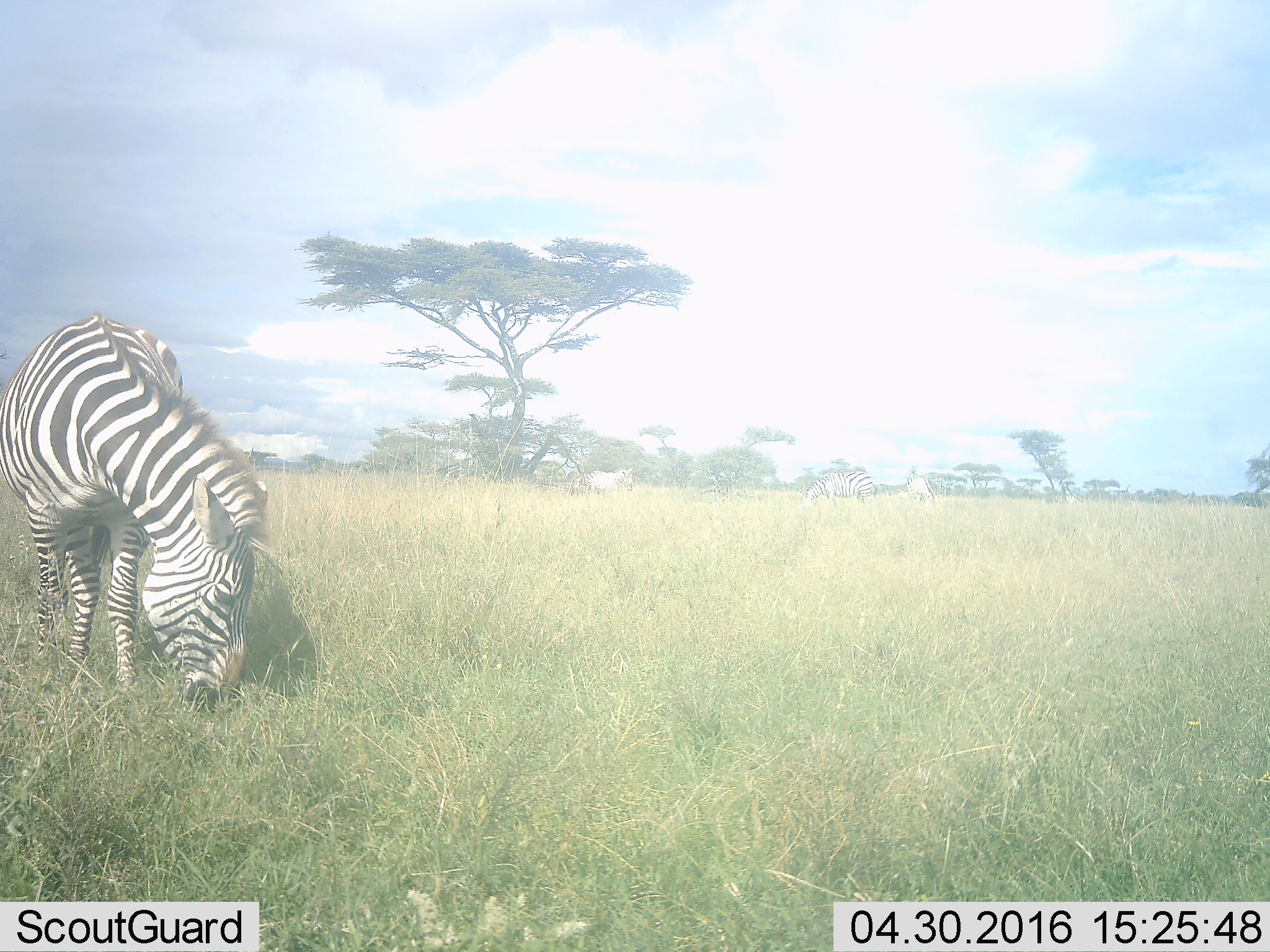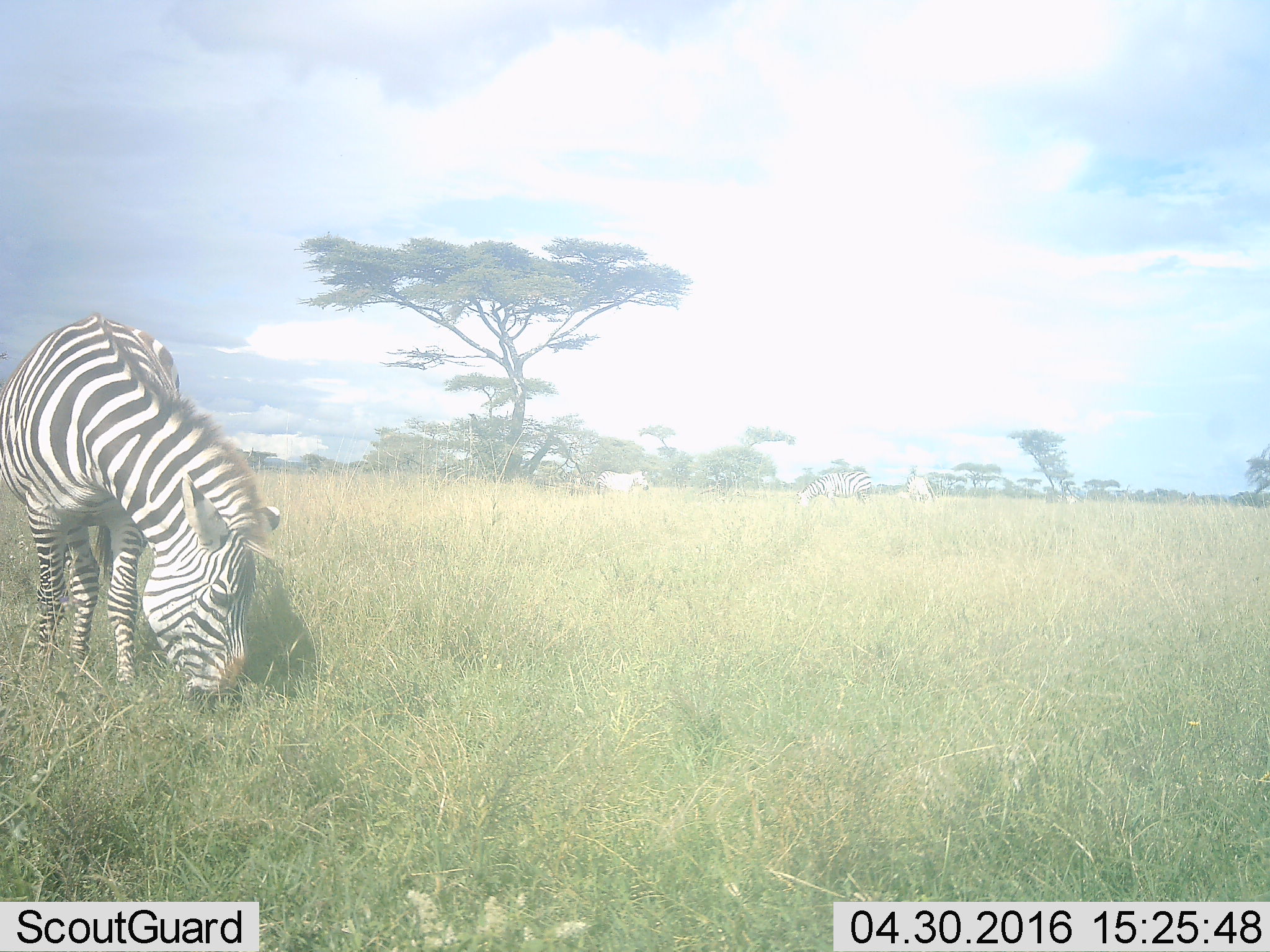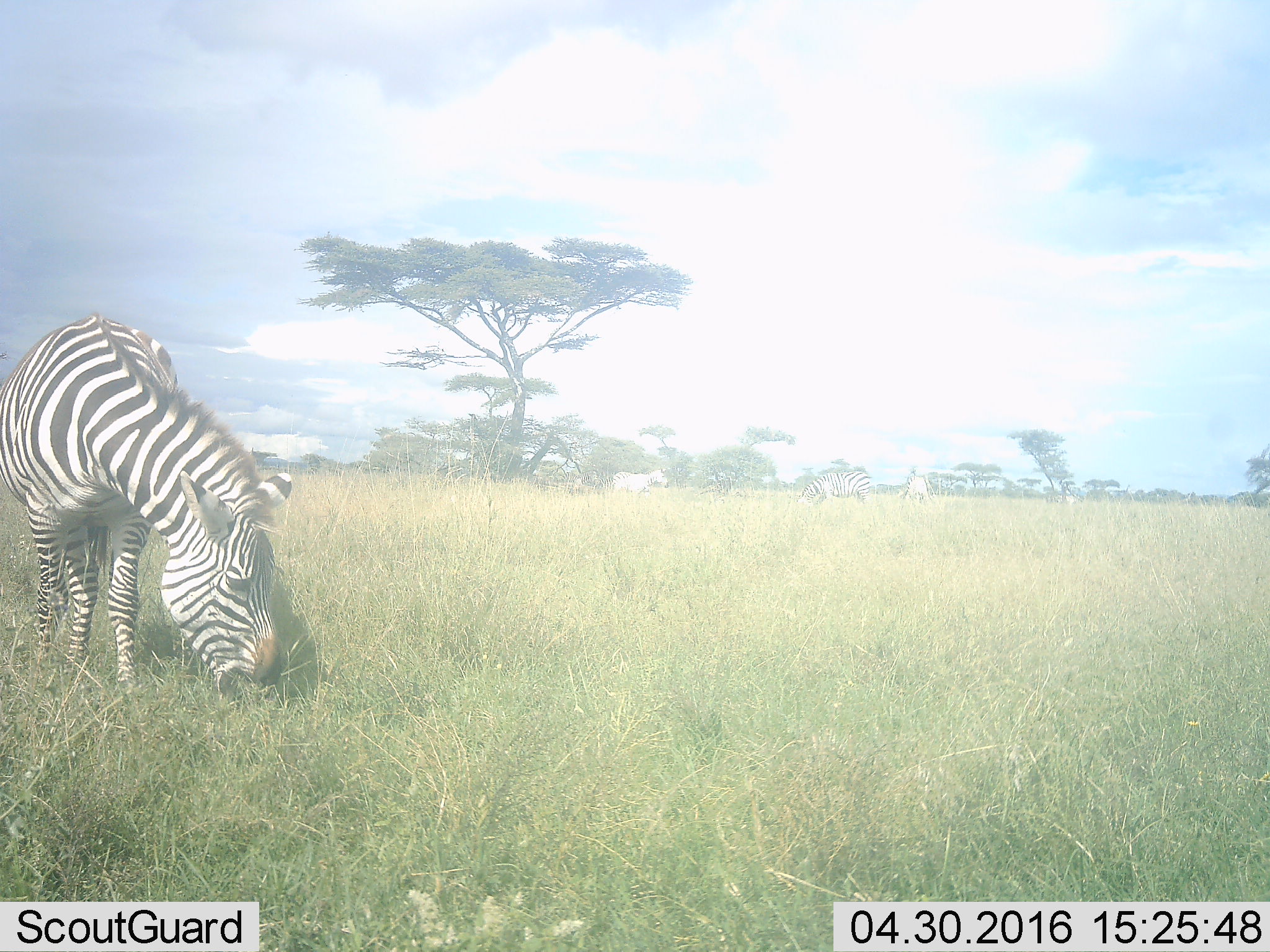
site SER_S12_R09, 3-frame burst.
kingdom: Animalia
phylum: Chordata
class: Mammalia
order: Perissodactyla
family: Equidae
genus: Equus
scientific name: Equus quagga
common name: plains zebra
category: zebraplains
Zebraplains (plains zebra) (Equus quagga), count 4. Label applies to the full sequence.